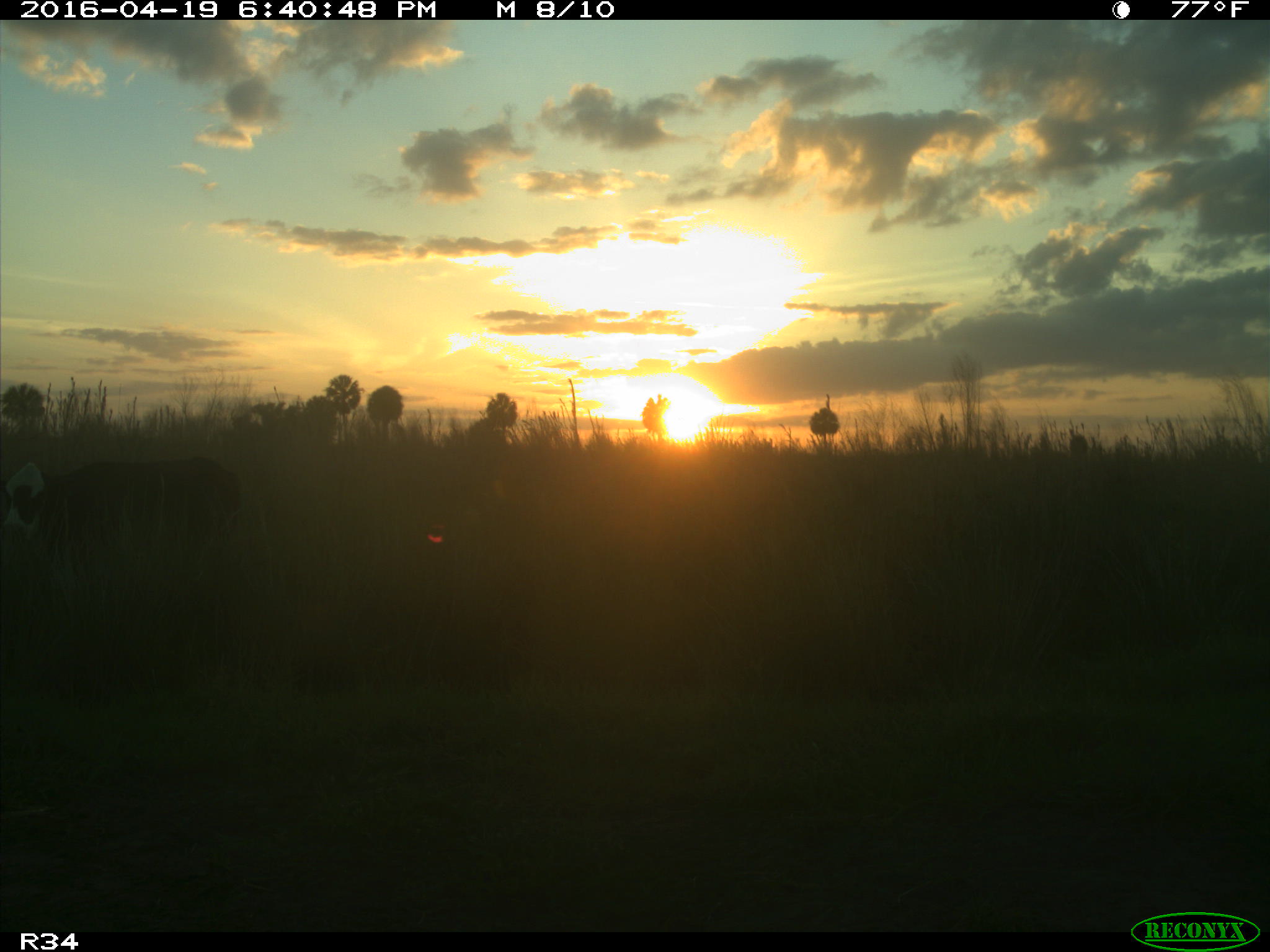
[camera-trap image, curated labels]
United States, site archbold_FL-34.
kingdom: Animalia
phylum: Chordata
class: Mammalia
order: Artiodactyla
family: Bovidae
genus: Bos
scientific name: Bos taurus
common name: domestic cow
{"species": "Bos taurus (domestic cow)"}